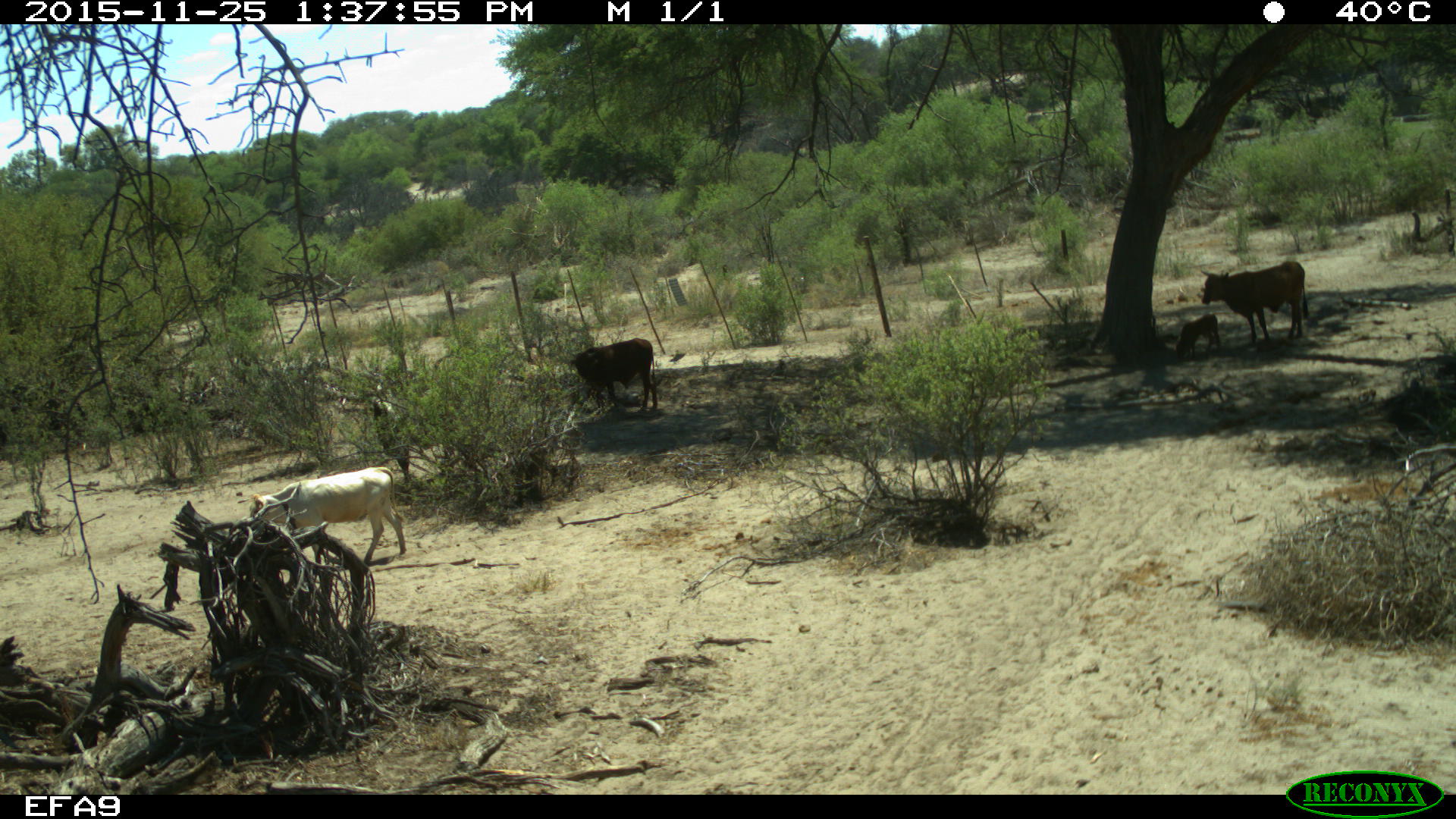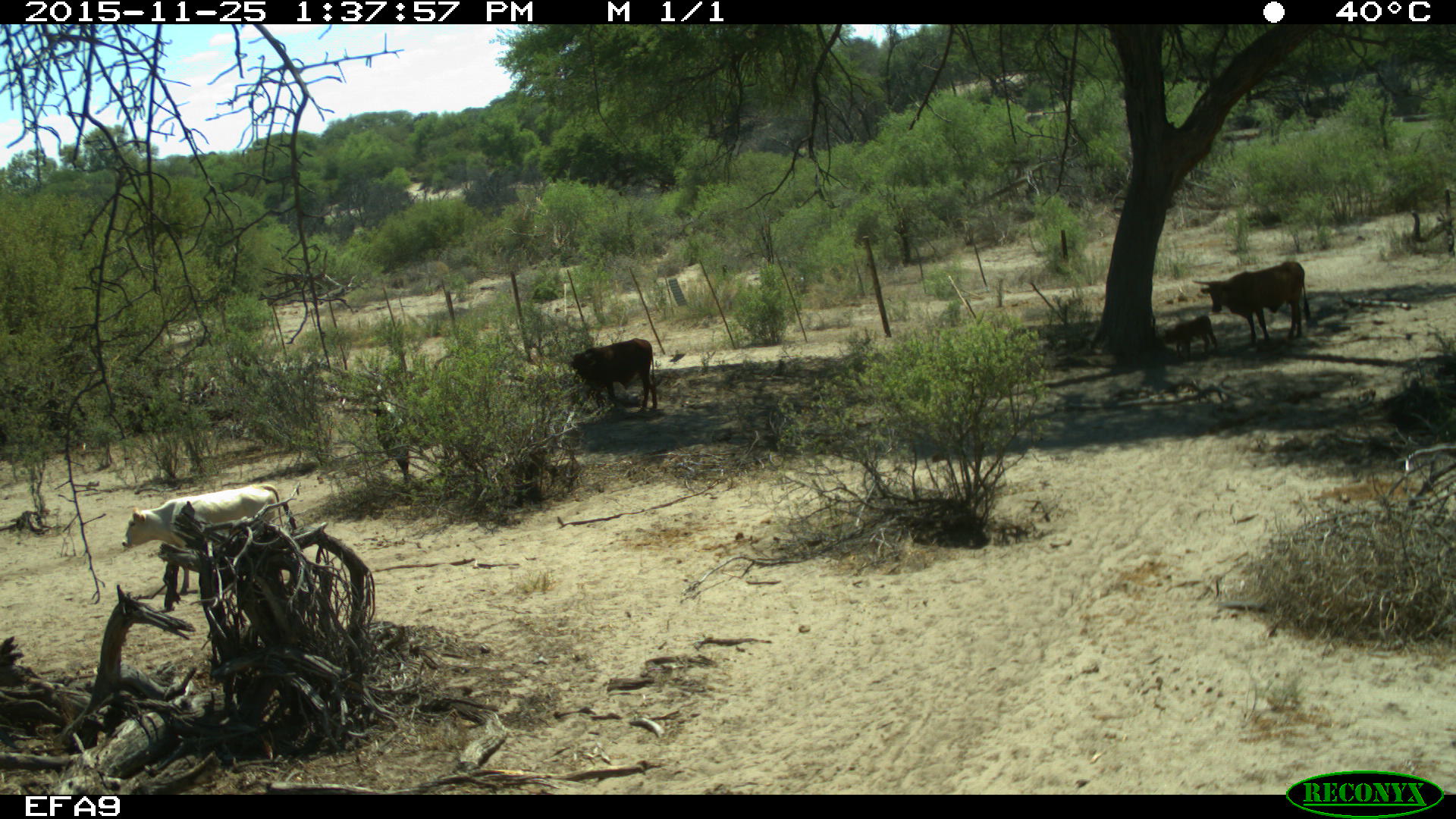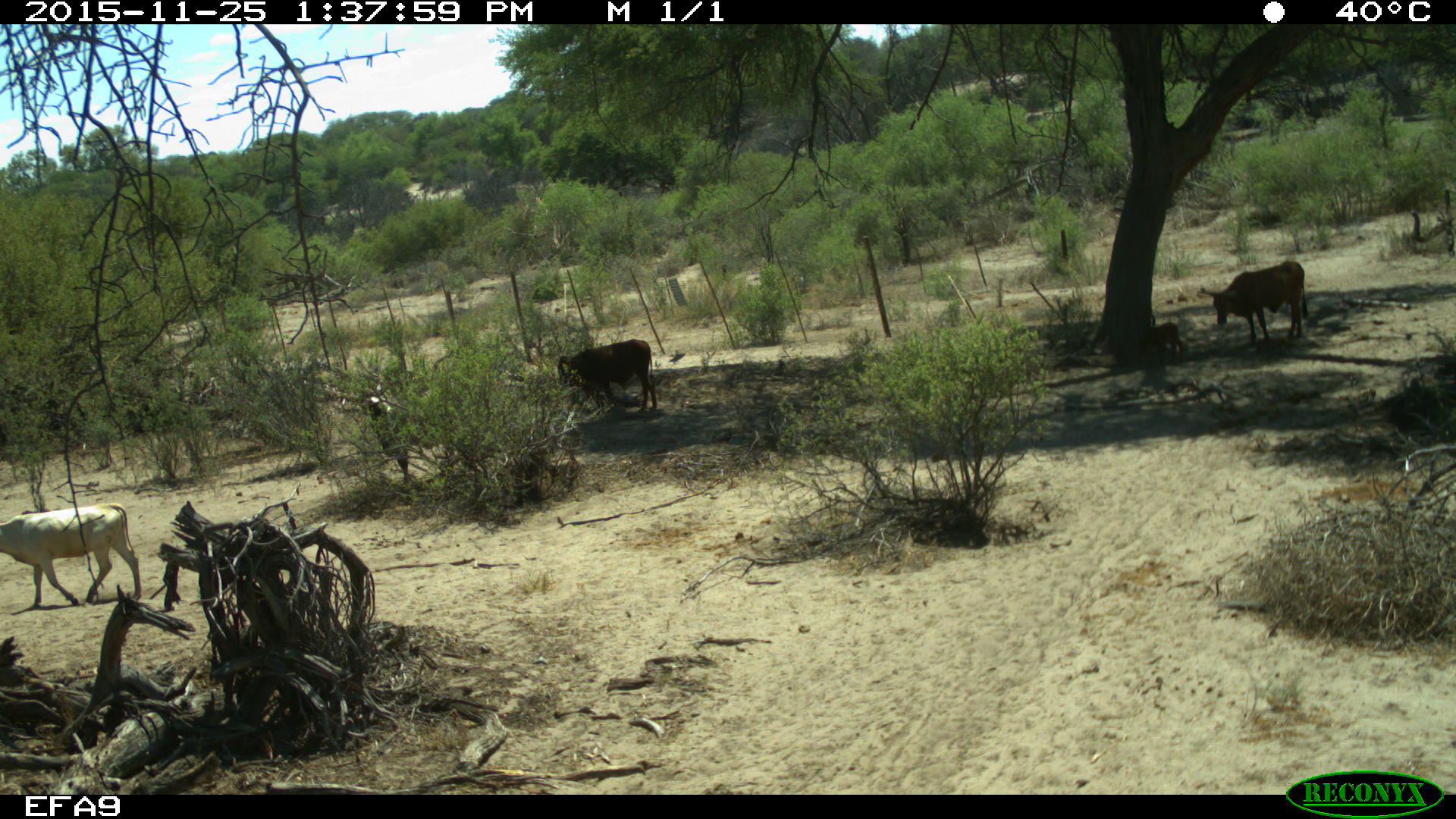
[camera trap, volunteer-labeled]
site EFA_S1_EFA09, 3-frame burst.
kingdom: Animalia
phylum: Chordata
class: Mammalia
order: Artiodactyla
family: Bovidae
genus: Bos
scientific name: Bos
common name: cattle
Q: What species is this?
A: Cattle (Bos).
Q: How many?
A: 5.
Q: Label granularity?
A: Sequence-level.